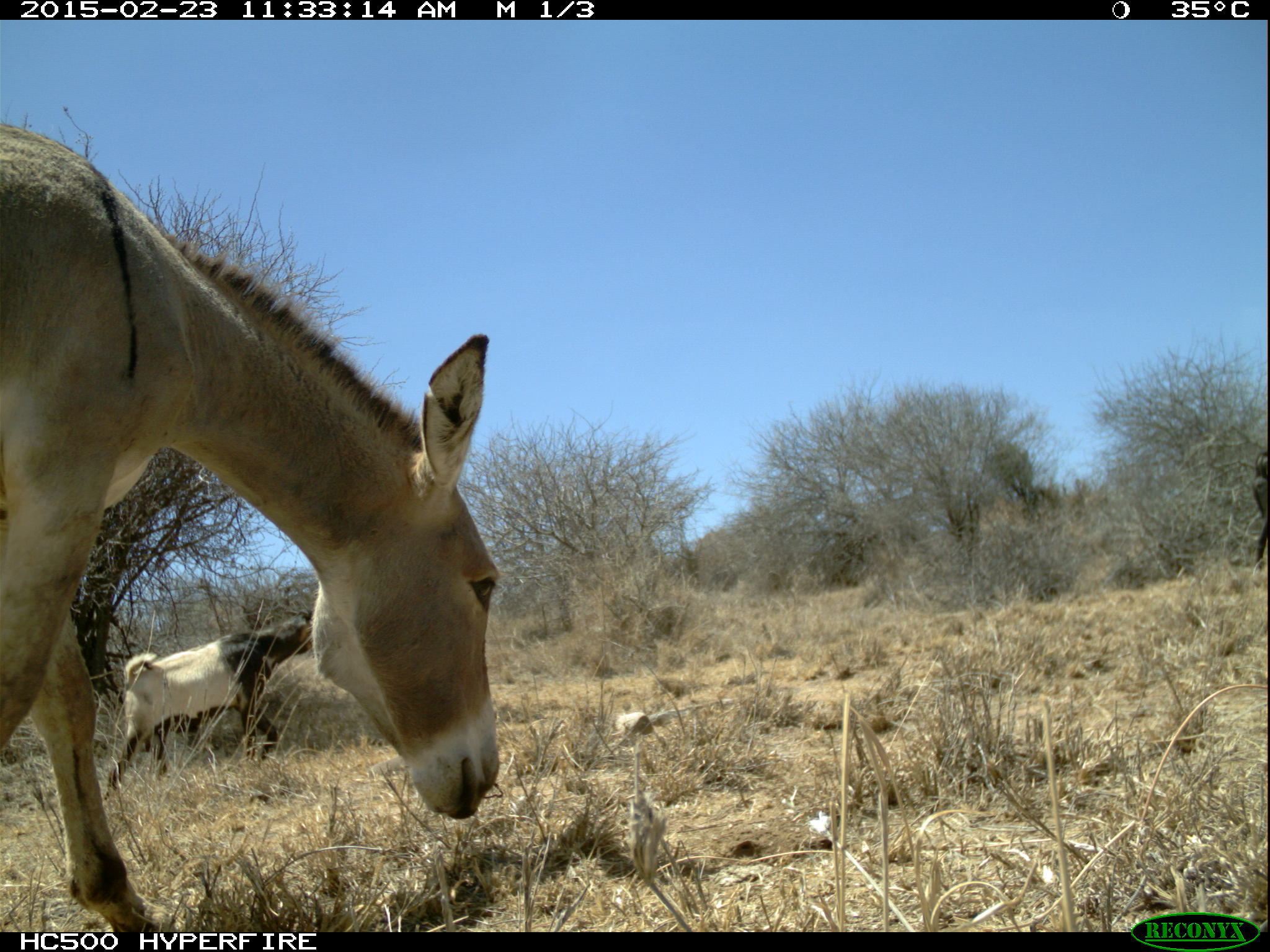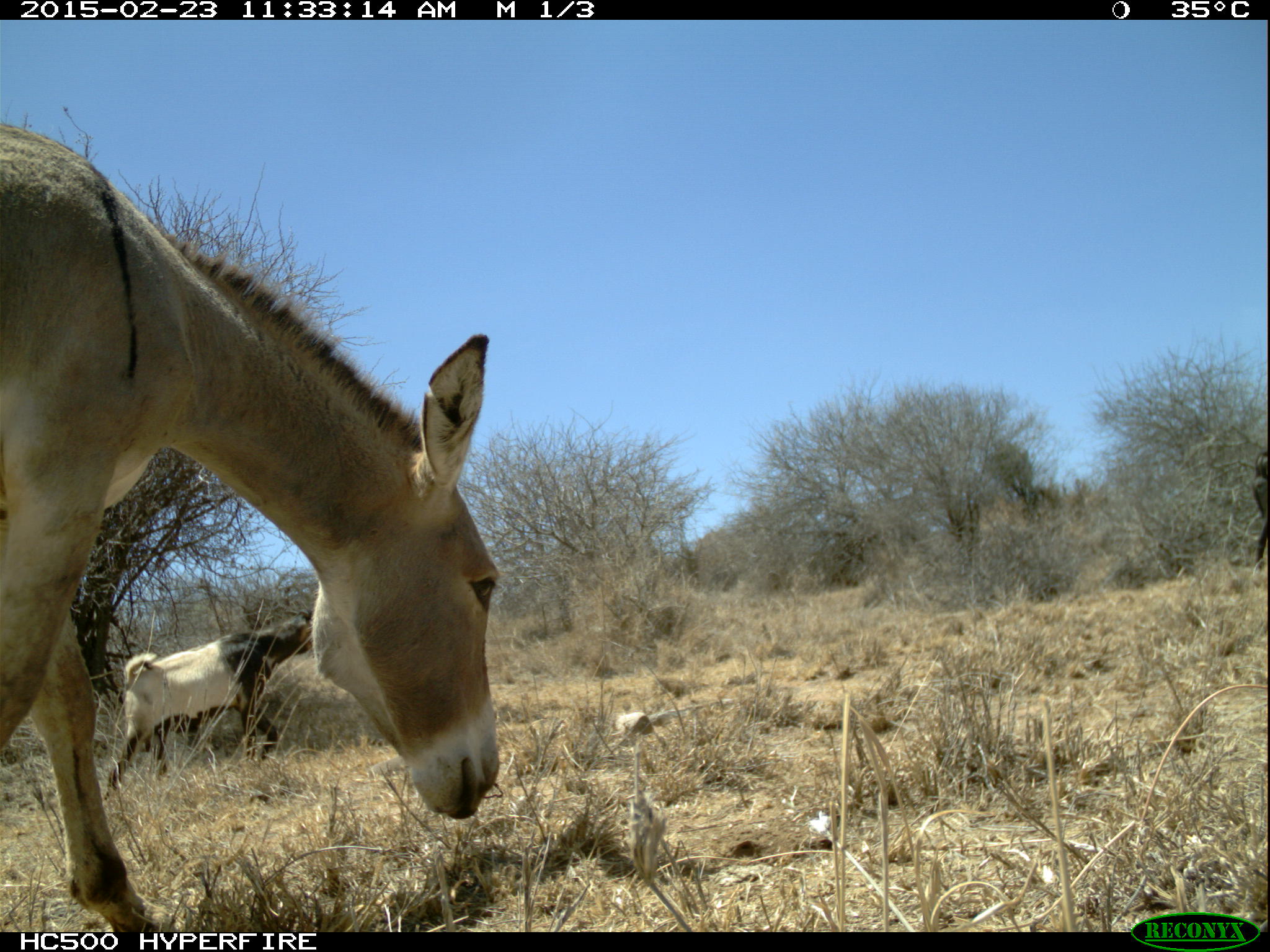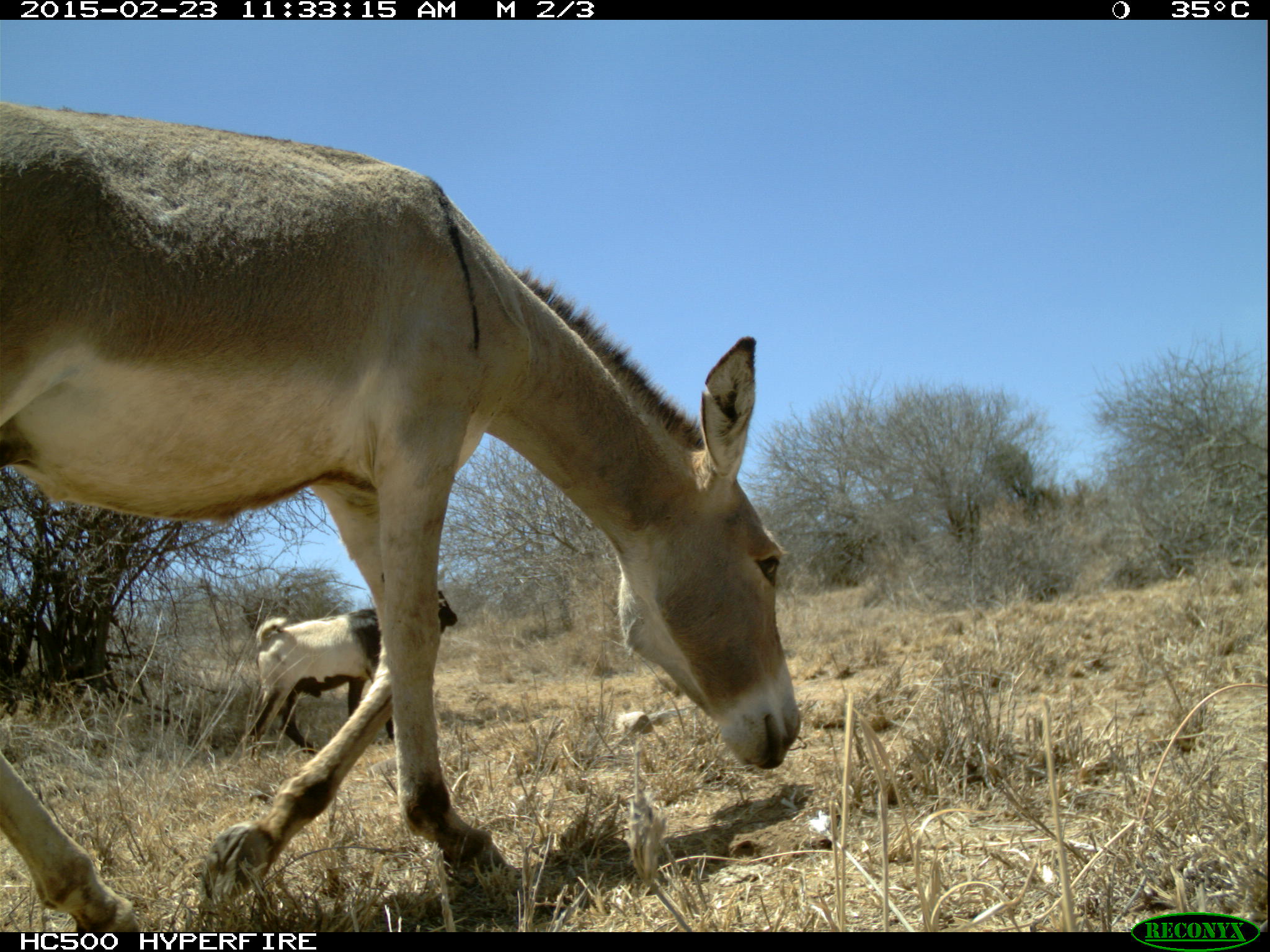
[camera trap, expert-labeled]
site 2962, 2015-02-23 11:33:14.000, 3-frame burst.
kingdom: Animalia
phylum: Chordata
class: Mammalia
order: Artiodactyla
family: Bovidae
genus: Capra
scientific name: Capra aegagrus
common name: wild goat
Capra aegagrus (wild goat), count 6.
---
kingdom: Animalia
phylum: Chordata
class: Mammalia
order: Perissodactyla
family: Equidae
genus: Equus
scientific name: Equus africanus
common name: african wild ass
Equus africanus (african wild ass), count 1.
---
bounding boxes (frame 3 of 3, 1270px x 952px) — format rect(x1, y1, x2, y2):
capra aegagrus: rect(0, 90, 804, 920); rect(241, 591, 464, 751)